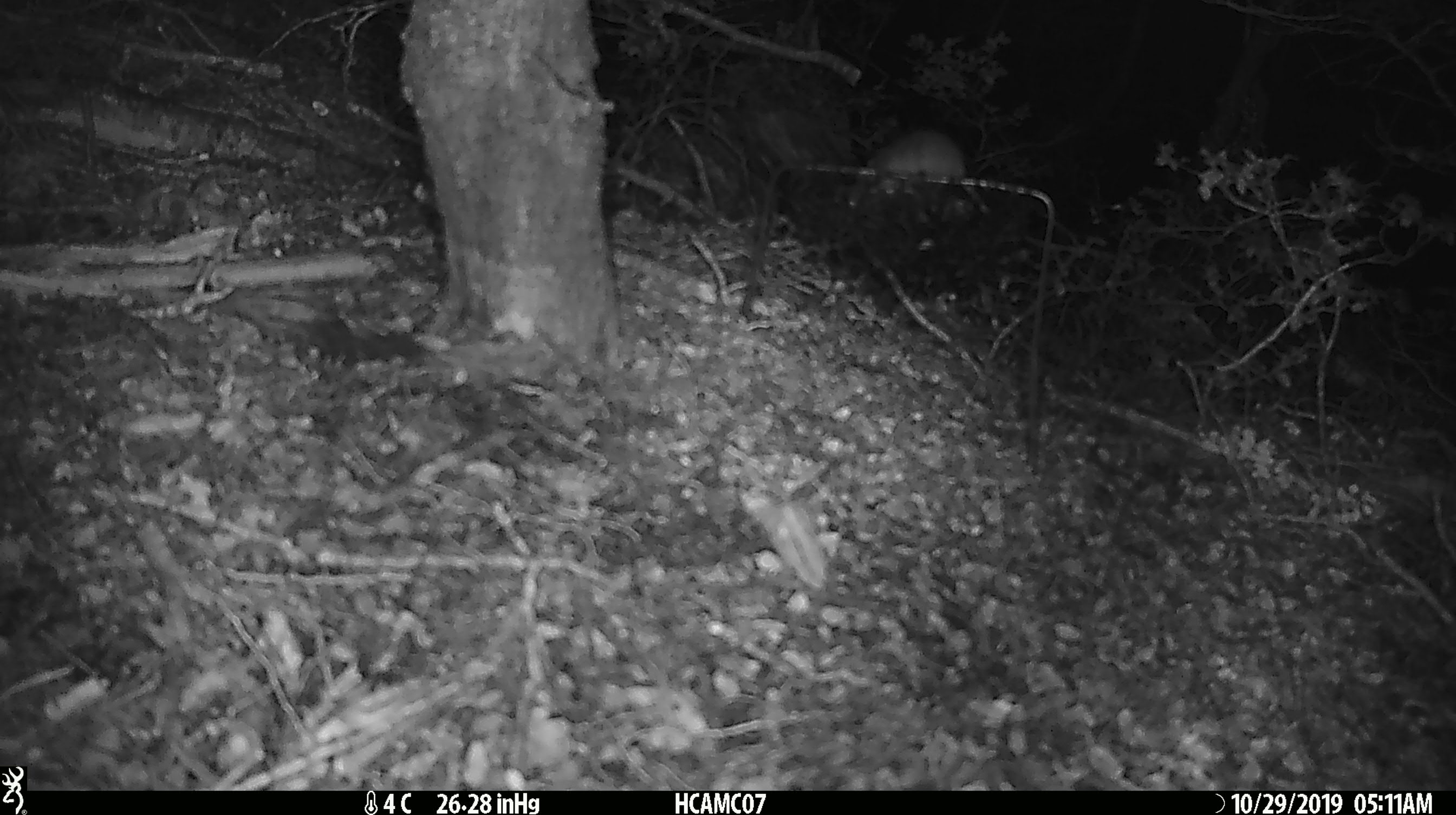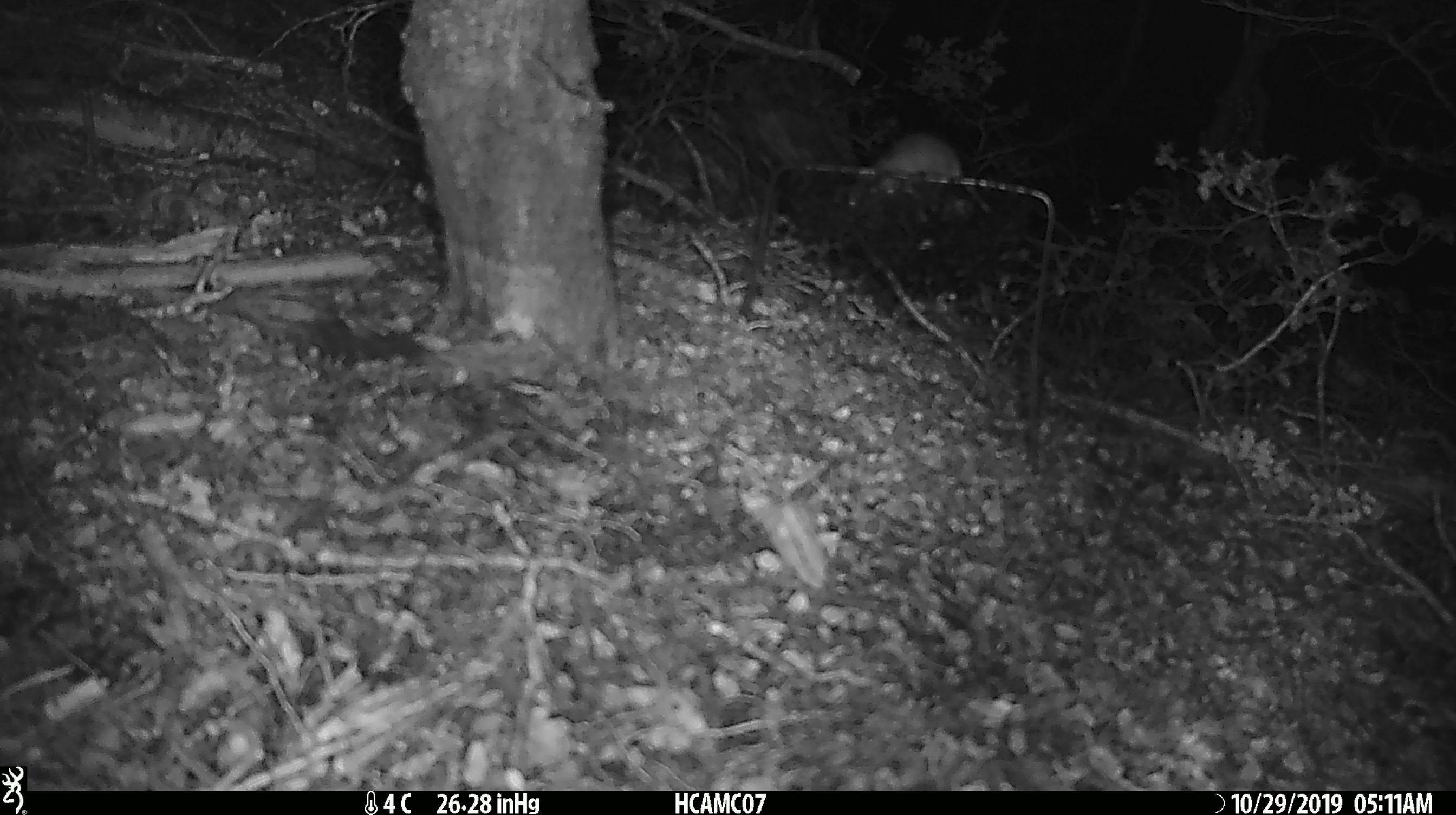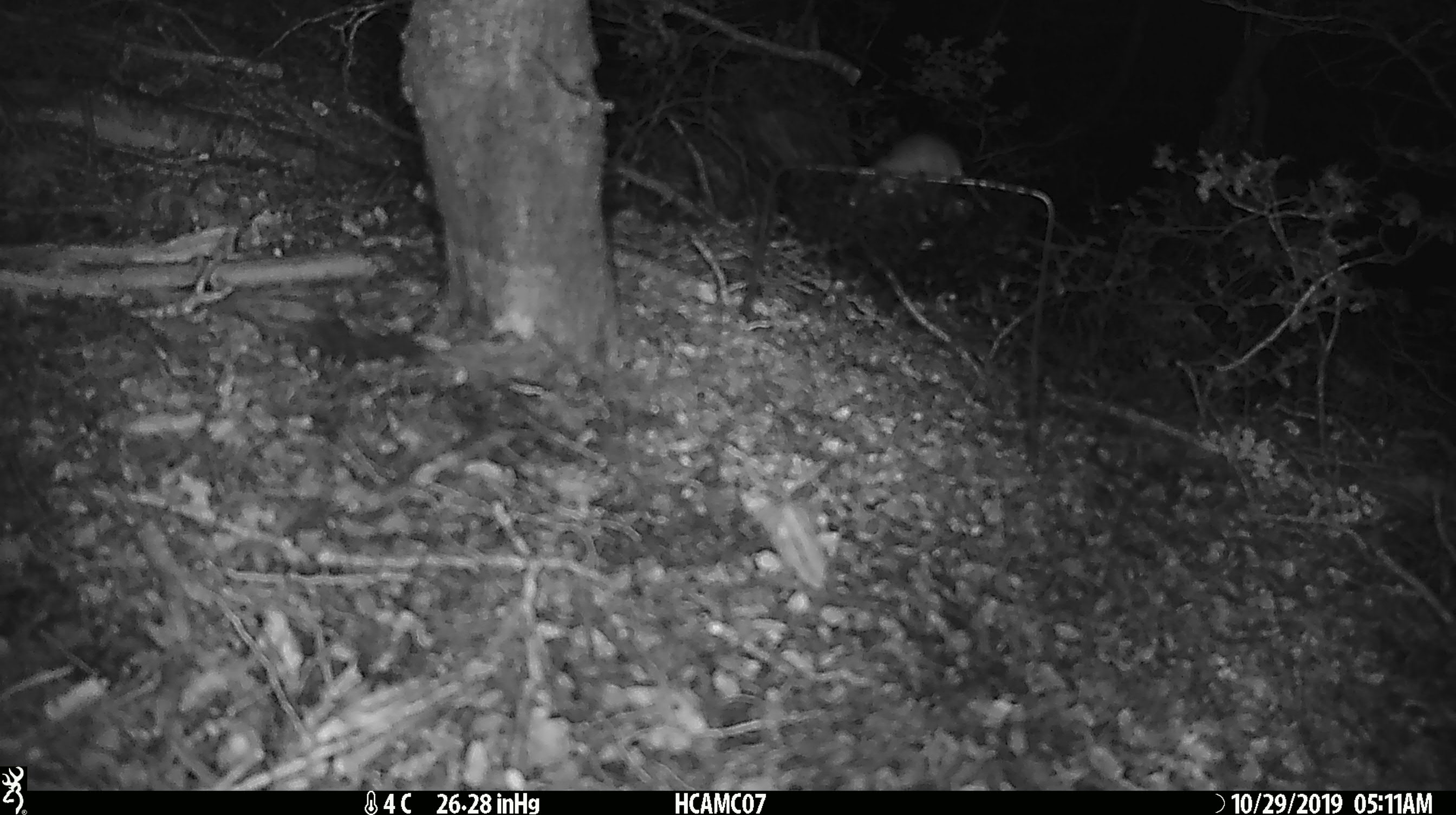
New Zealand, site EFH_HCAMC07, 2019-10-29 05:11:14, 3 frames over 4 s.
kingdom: Animalia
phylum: Chordata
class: Mammalia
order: Rodentia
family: Muridae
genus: Mus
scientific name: Mus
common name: mouse